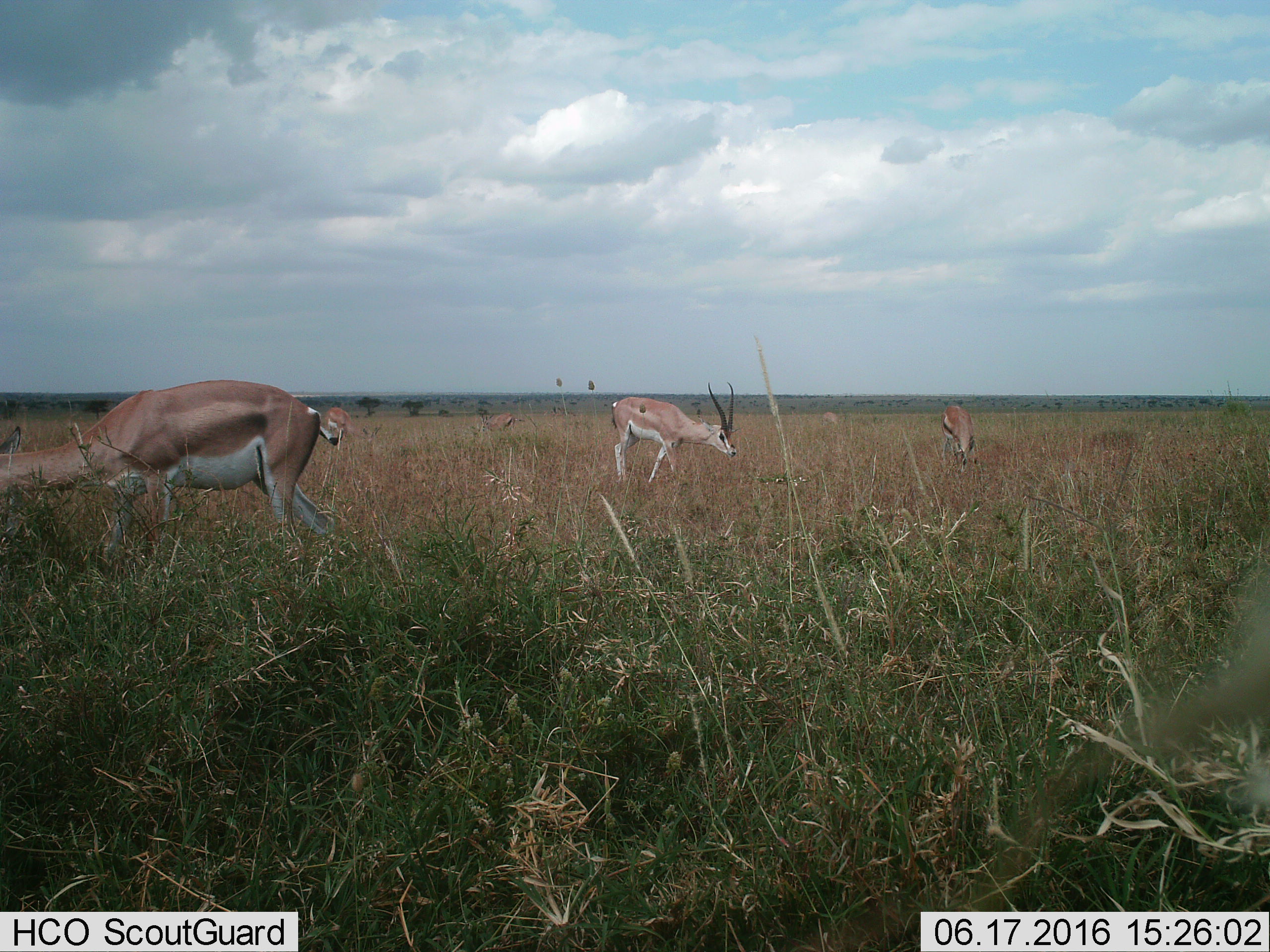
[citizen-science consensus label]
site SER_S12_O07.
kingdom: Animalia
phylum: Chordata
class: Mammalia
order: Artiodactyla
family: Bovidae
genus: Nanger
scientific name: Nanger granti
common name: grant's gazelle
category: gazellegrants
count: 6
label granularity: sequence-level